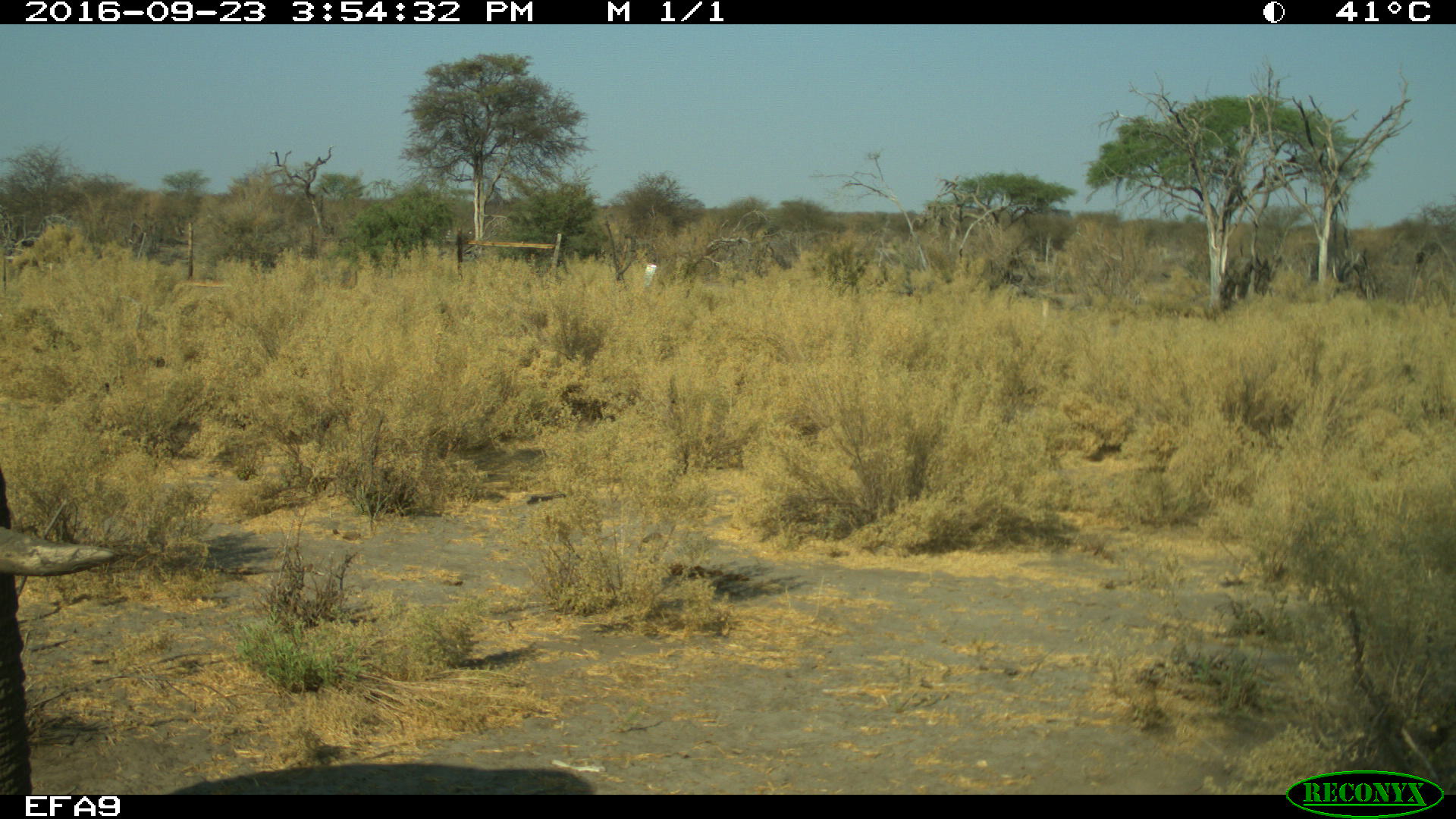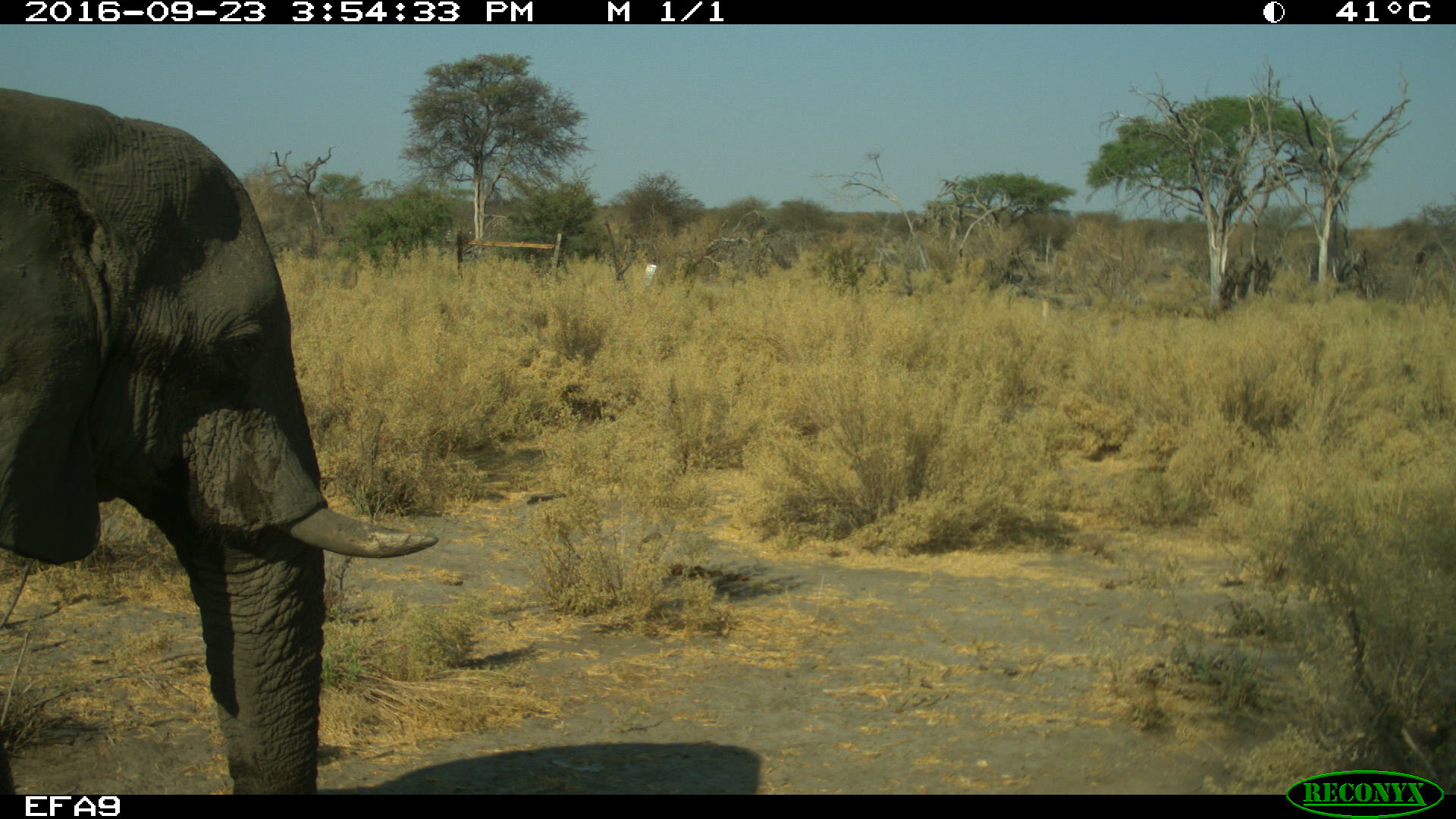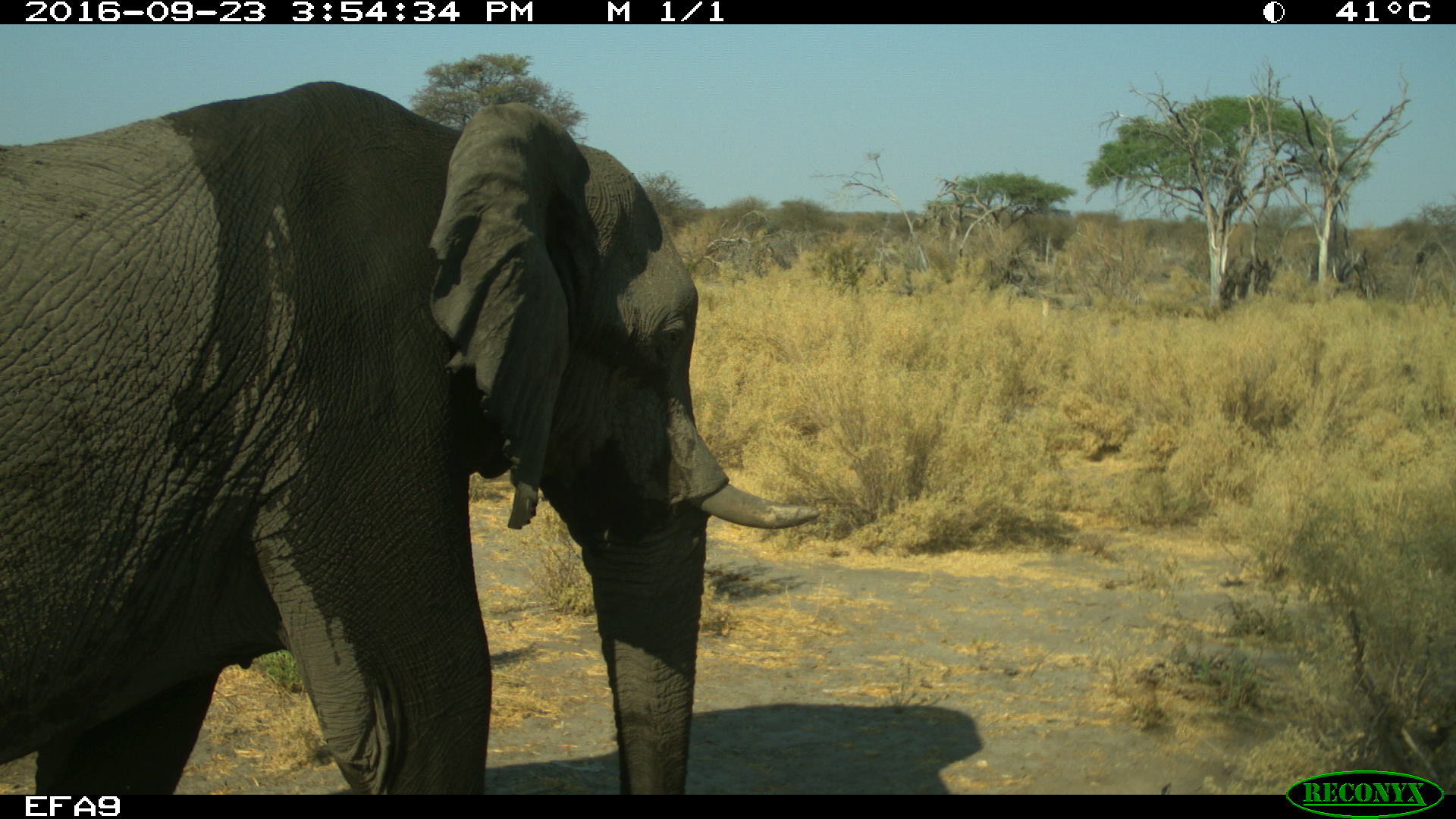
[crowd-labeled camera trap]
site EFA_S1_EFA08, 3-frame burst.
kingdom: Animalia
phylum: Chordata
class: Mammalia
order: Proboscidea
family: Elephantidae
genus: Loxodonta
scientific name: Loxodonta africana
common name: african bush elephant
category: elephant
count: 1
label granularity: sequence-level